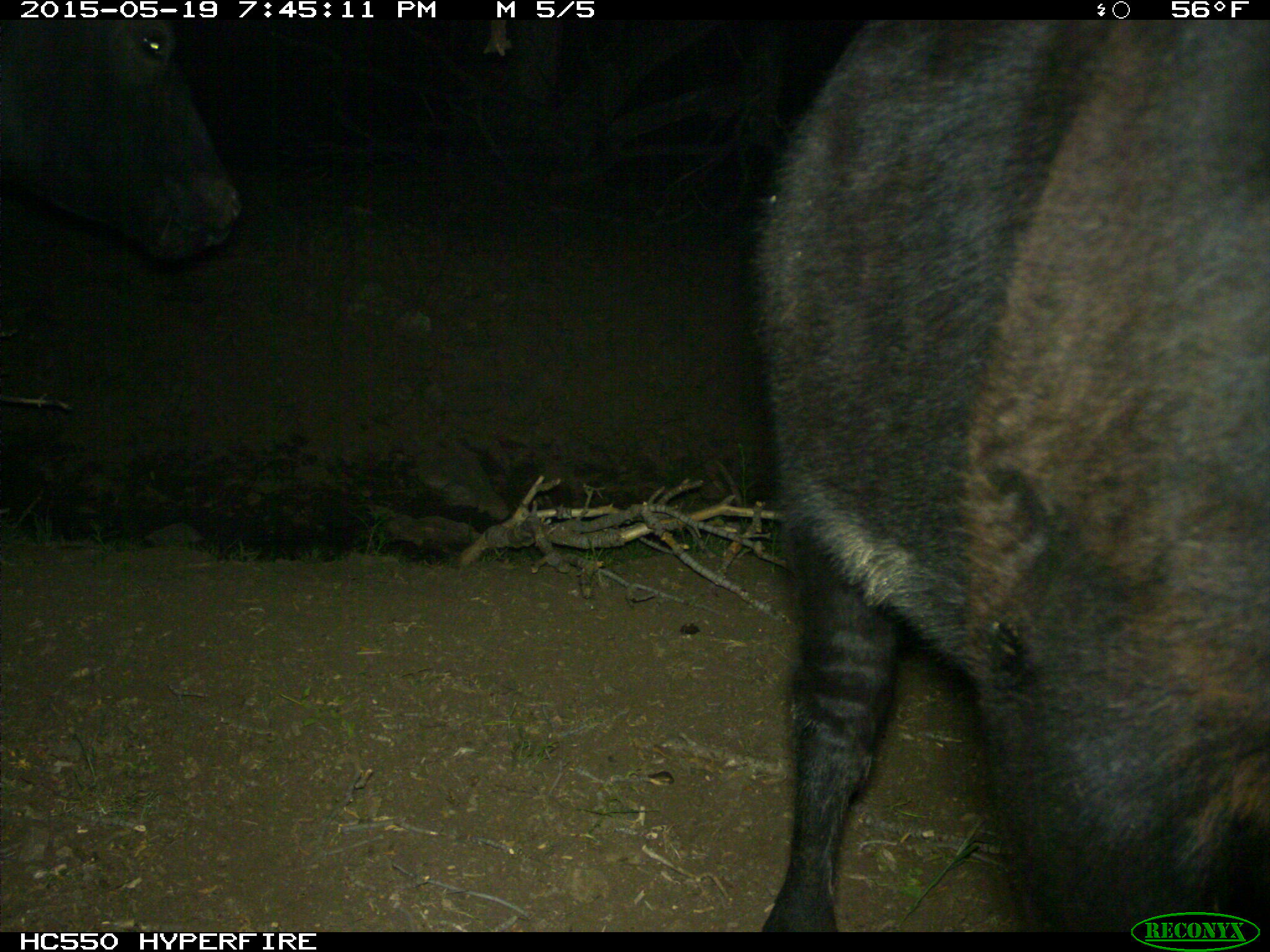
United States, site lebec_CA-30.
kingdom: Animalia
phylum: Chordata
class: Mammalia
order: Artiodactyla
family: Bovidae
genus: Bos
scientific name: Bos taurus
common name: domestic cow